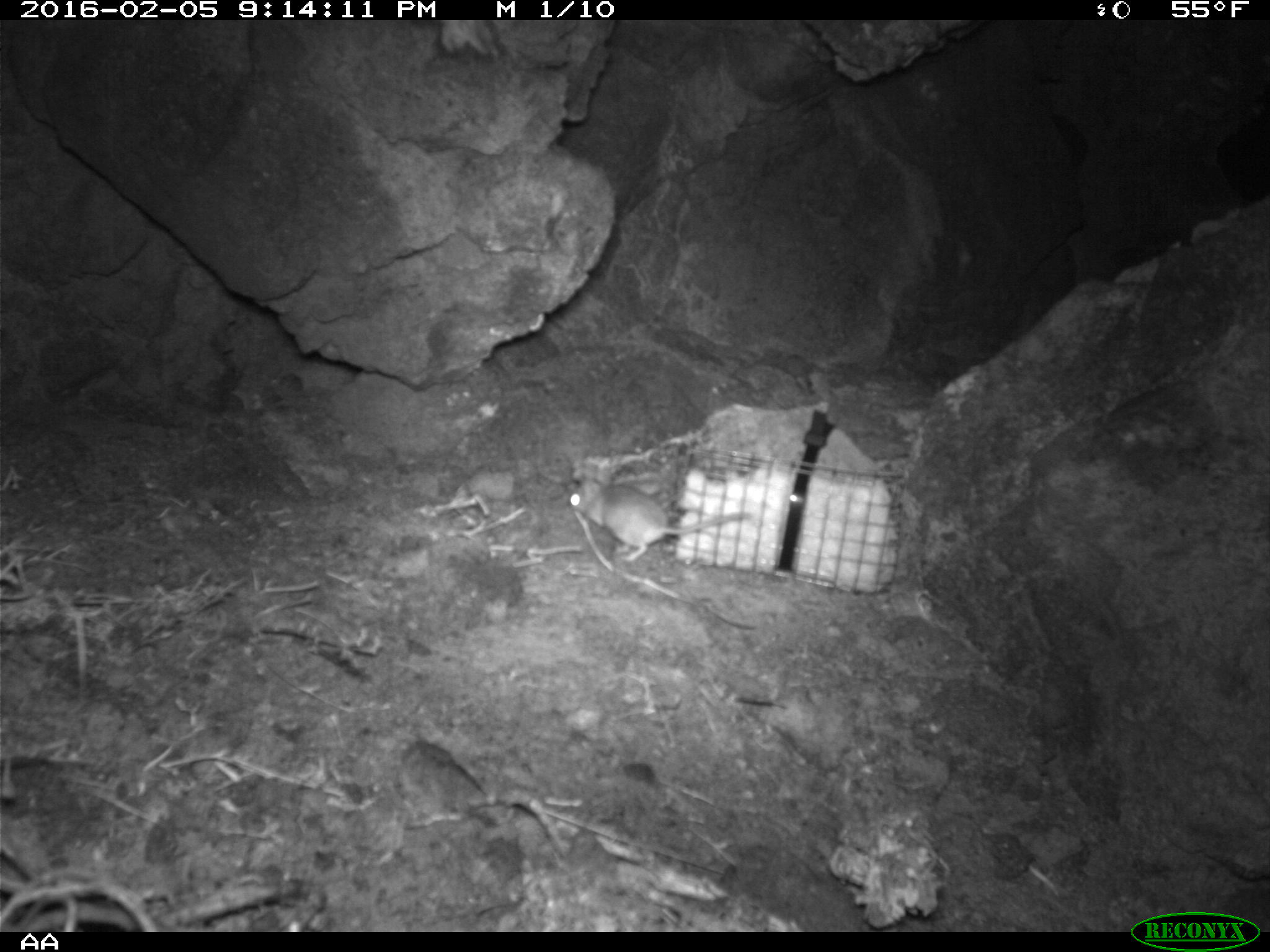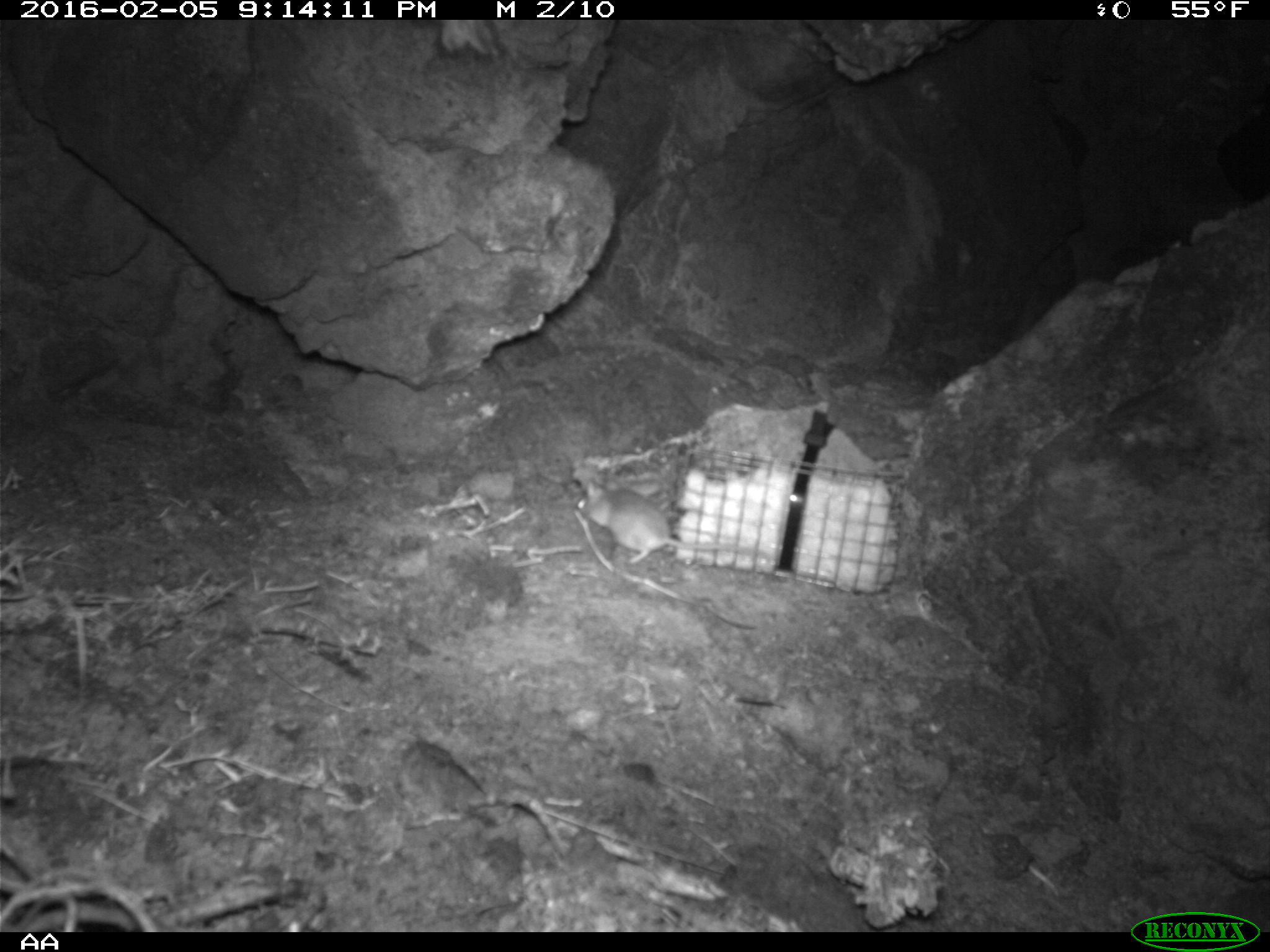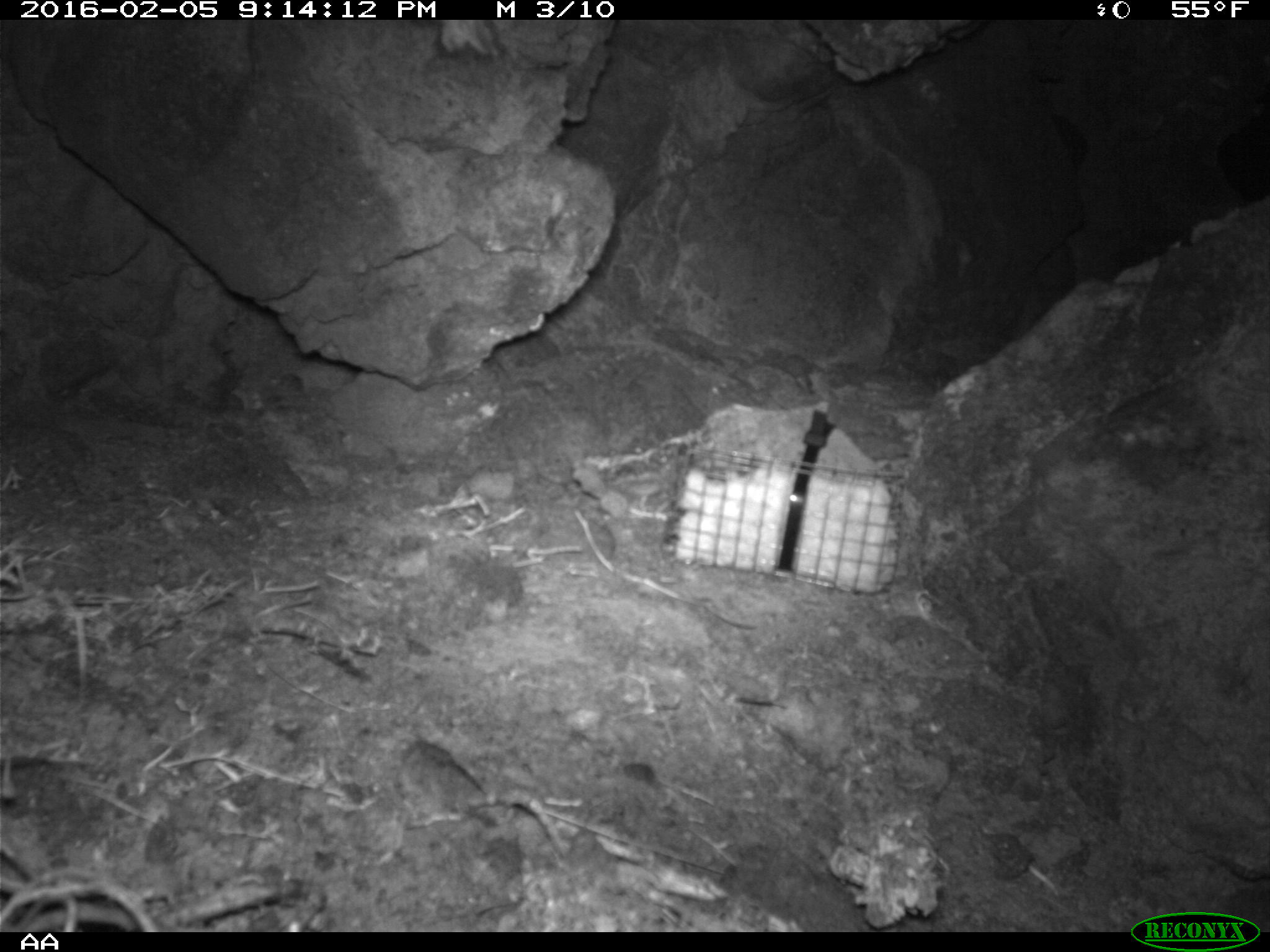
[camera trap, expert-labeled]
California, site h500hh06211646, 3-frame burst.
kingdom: Animalia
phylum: Chordata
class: Mammalia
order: Rodentia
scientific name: Rodentia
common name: rodent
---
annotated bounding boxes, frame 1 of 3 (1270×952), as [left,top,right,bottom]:
rodent: [567,469,750,564]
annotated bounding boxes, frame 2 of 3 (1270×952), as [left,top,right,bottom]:
rodent: [573,477,766,565]